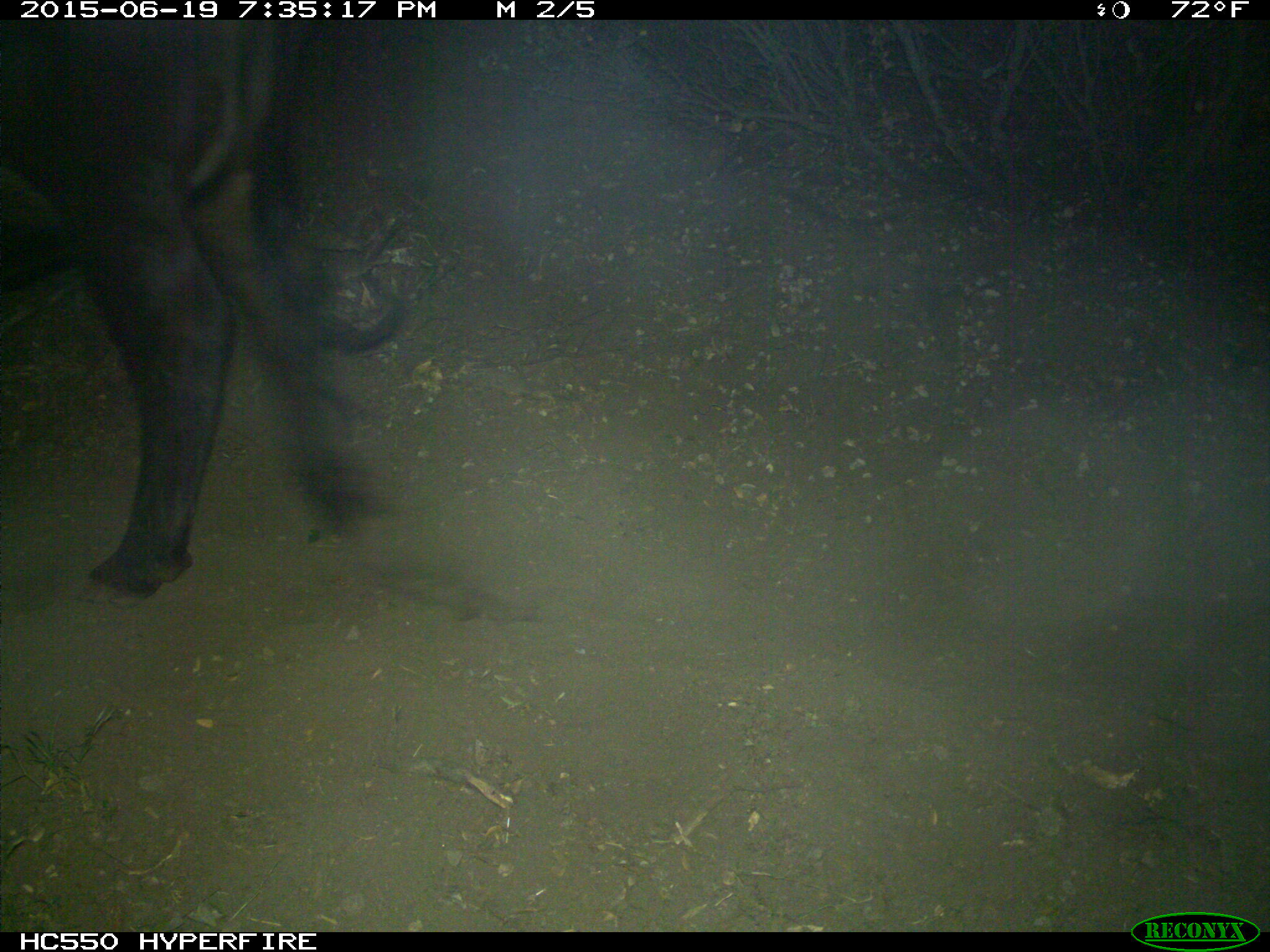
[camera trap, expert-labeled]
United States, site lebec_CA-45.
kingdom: Animalia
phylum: Chordata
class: Mammalia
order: Artiodactyla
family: Bovidae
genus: Bos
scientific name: Bos taurus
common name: domestic cow